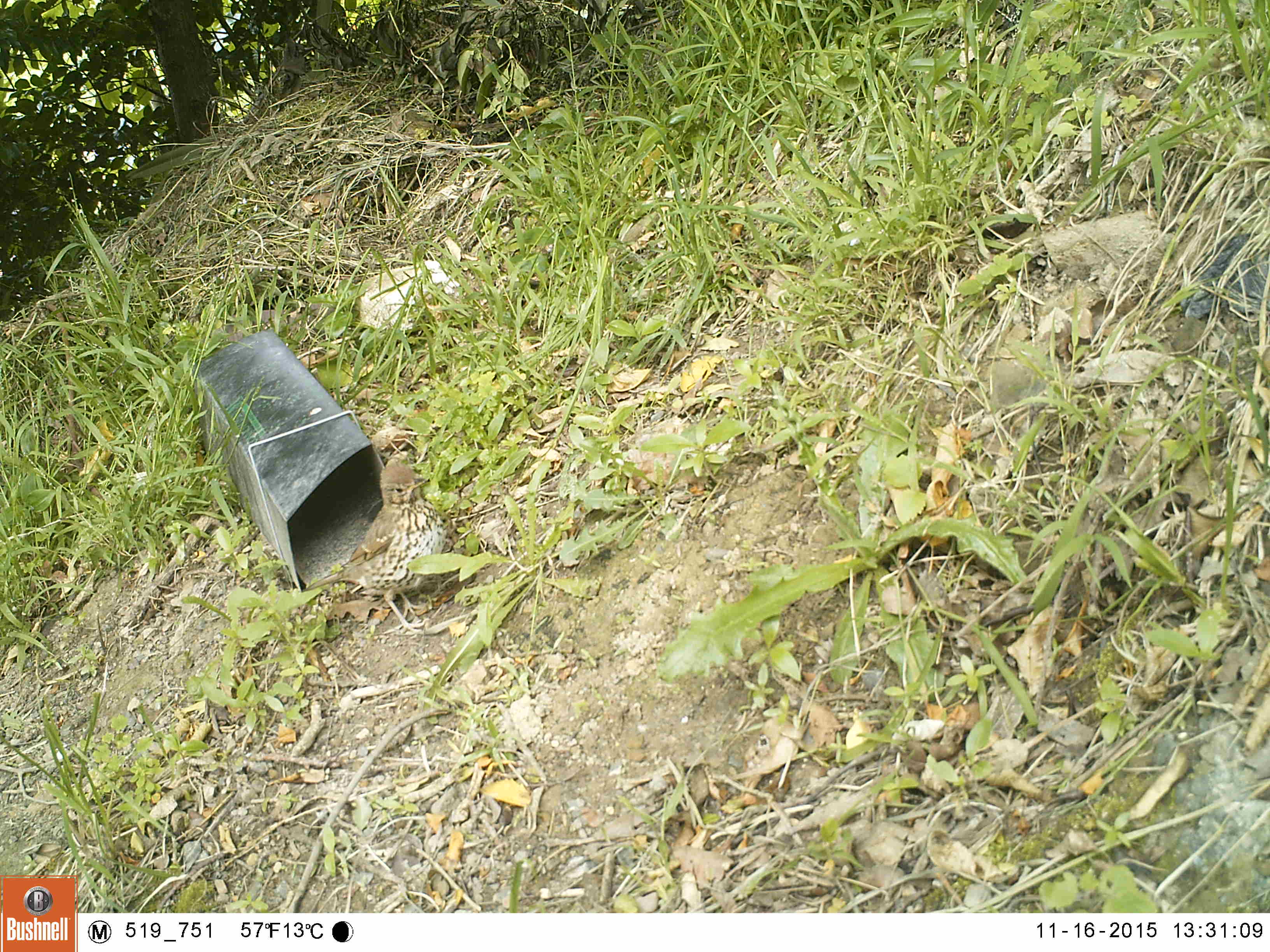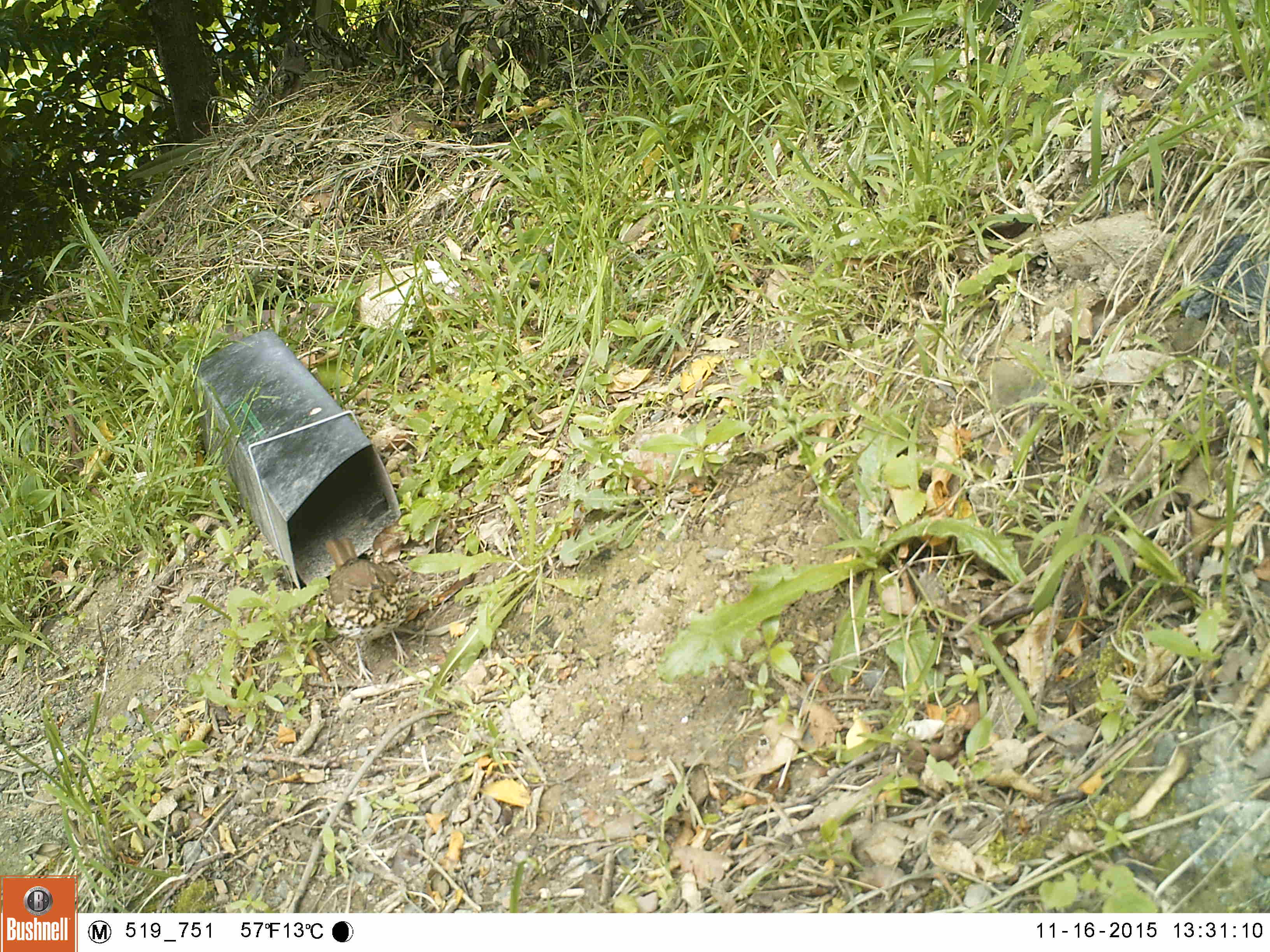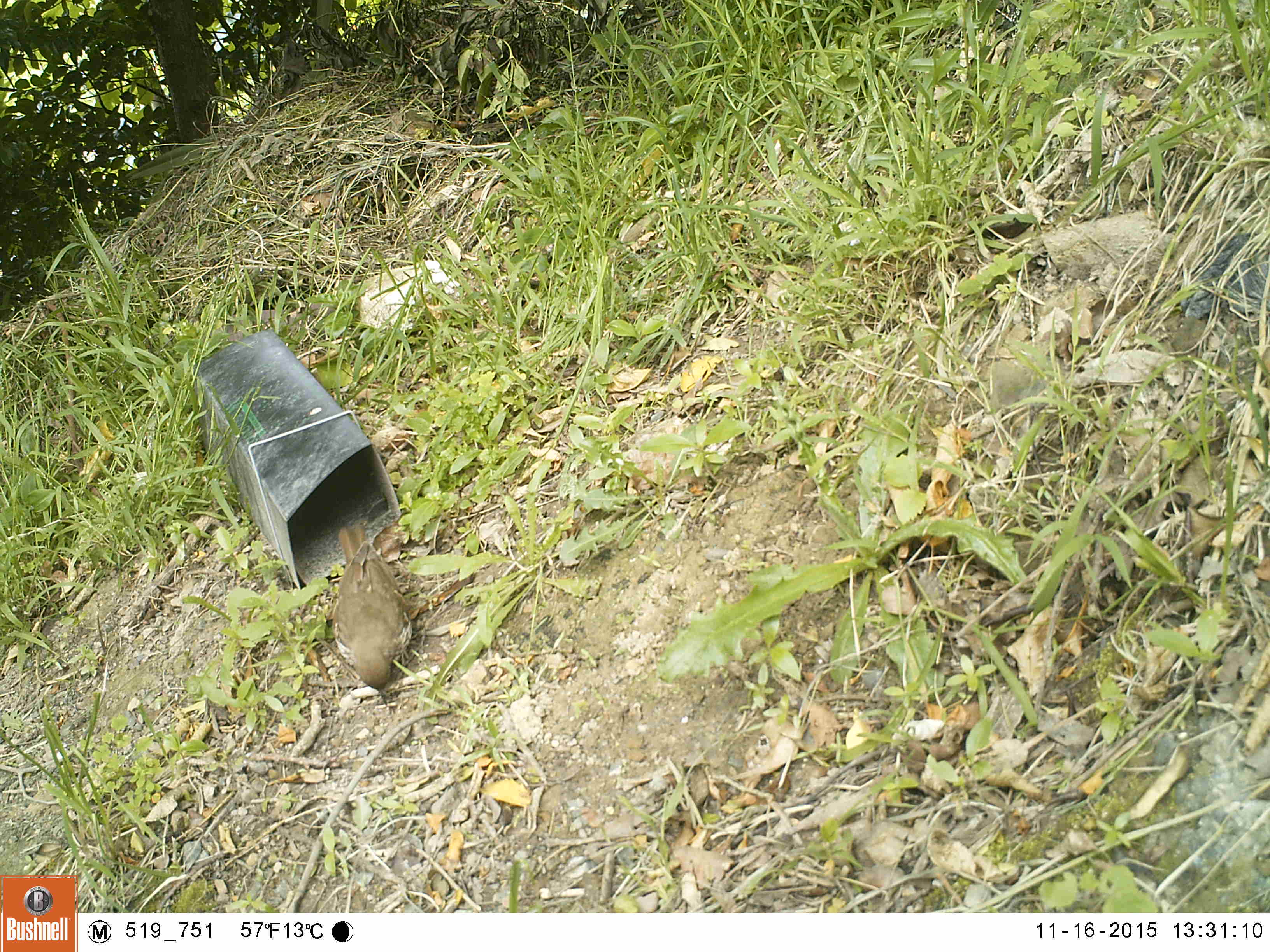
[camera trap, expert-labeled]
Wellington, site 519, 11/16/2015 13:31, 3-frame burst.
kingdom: Animalia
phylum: Chordata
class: Aves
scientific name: Aves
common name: bird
Bird (Aves).